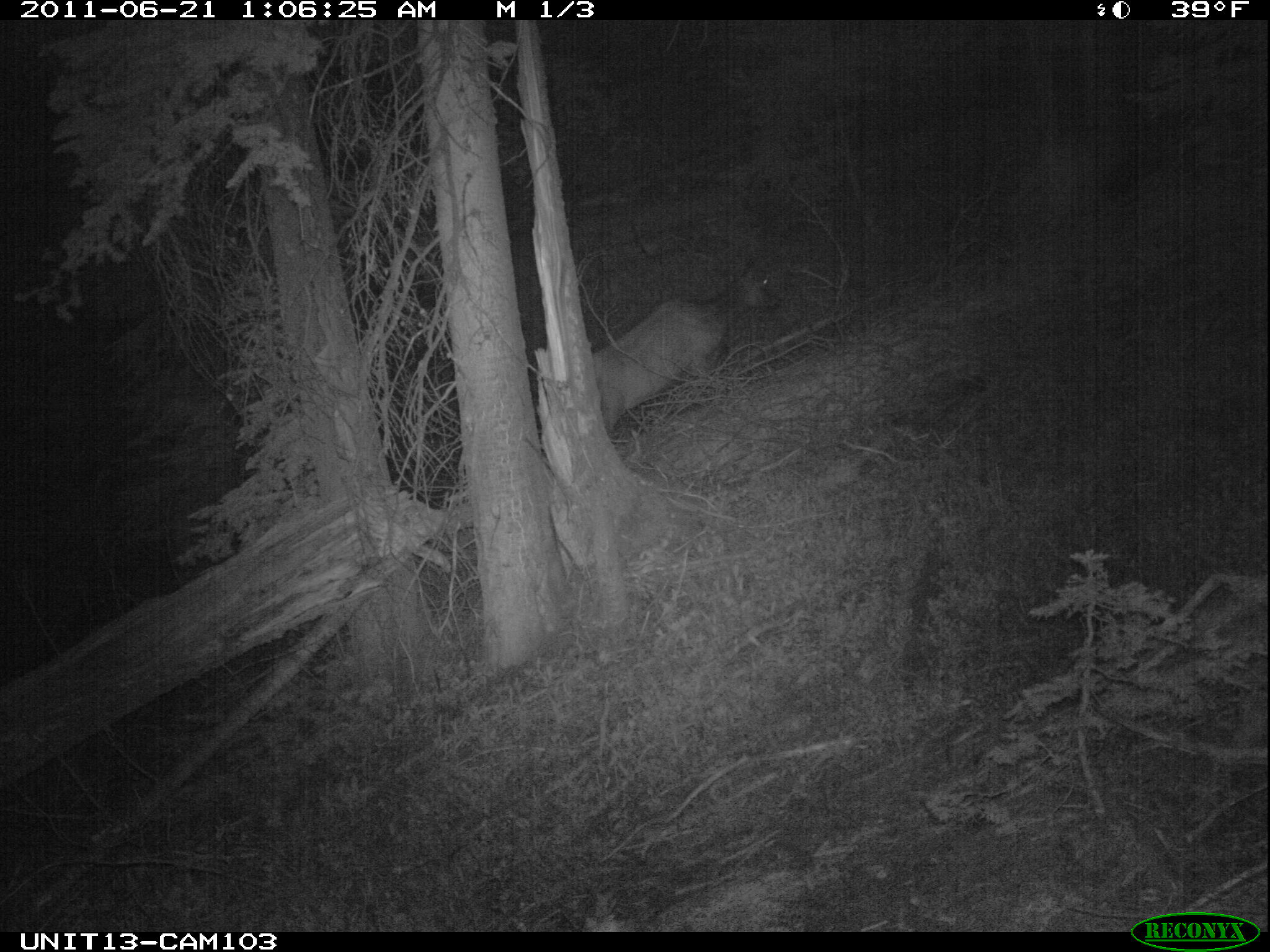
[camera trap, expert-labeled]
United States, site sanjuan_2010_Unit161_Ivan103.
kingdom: Animalia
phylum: Chordata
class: Mammalia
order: Artiodactyla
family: Cervidae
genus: Cervus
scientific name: Cervus elaphus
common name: red deer